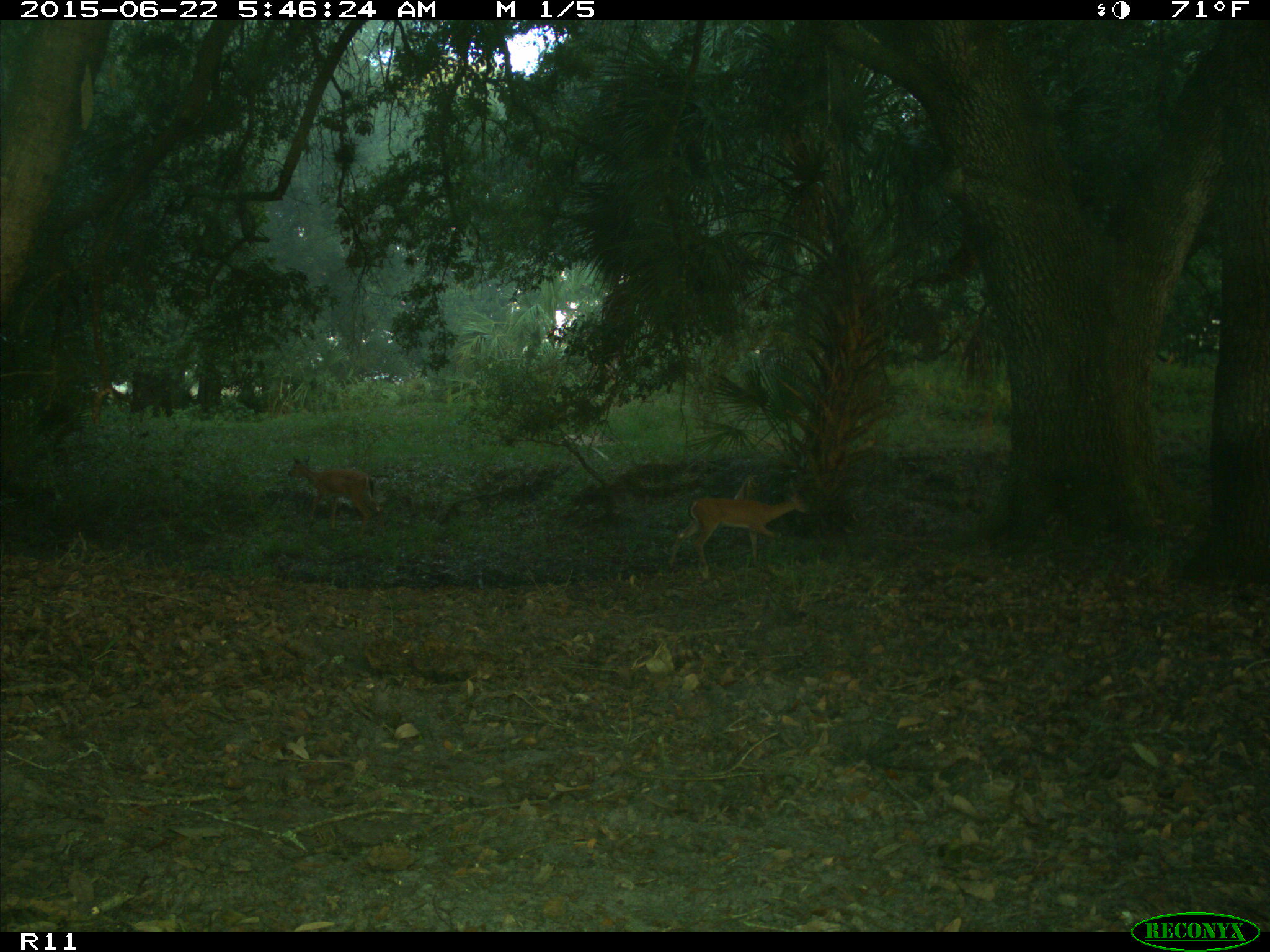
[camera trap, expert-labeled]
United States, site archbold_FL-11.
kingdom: Animalia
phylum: Chordata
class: Mammalia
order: Artiodactyla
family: Cervidae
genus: Odocoileus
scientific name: Odocoileus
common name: deer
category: unidentified deer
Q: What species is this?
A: Unidentified deer (deer) (Odocoileus).